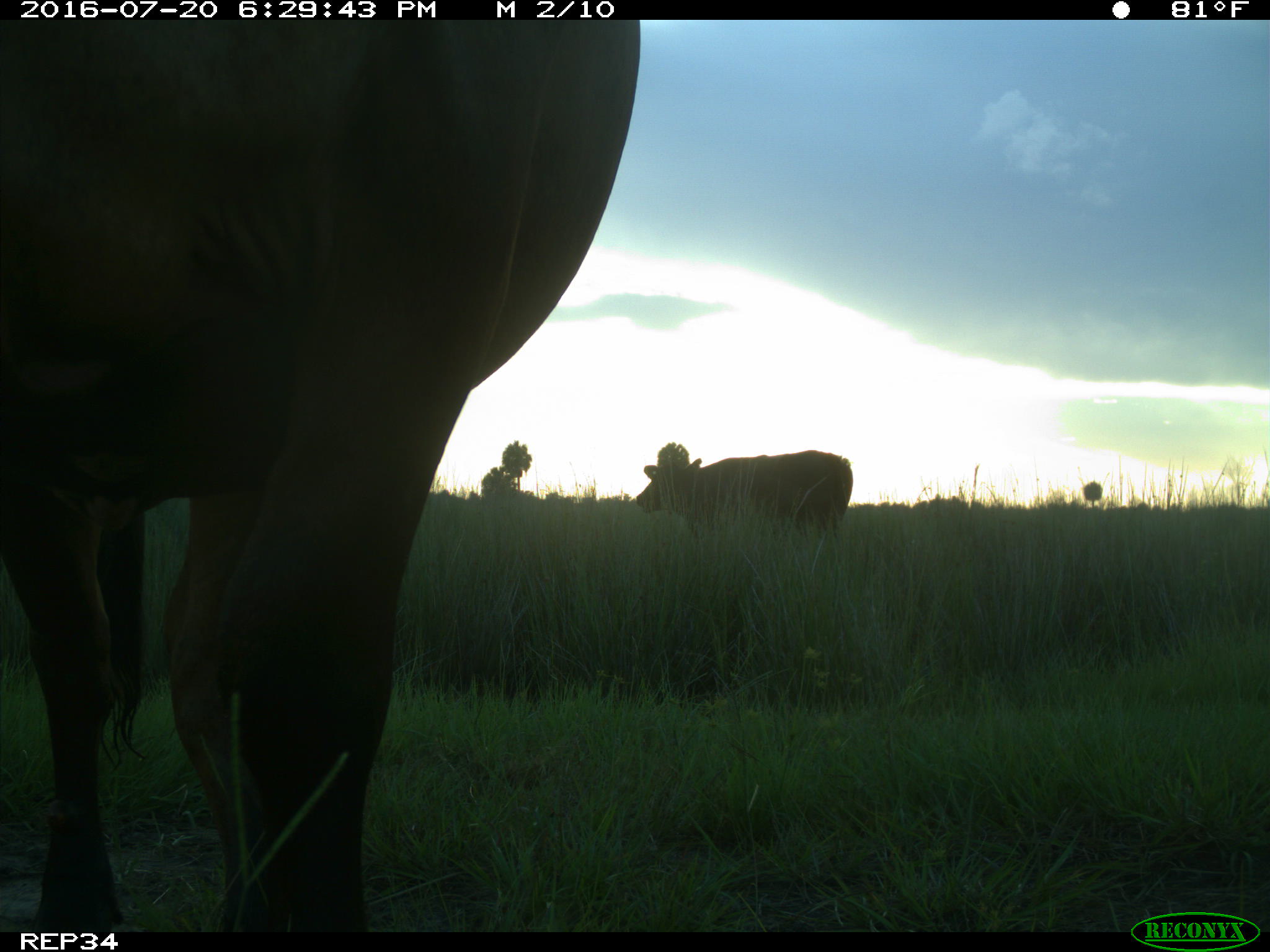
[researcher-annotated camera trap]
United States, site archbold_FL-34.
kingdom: Animalia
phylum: Chordata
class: Mammalia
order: Artiodactyla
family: Bovidae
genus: Bos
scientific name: Bos taurus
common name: domestic cow